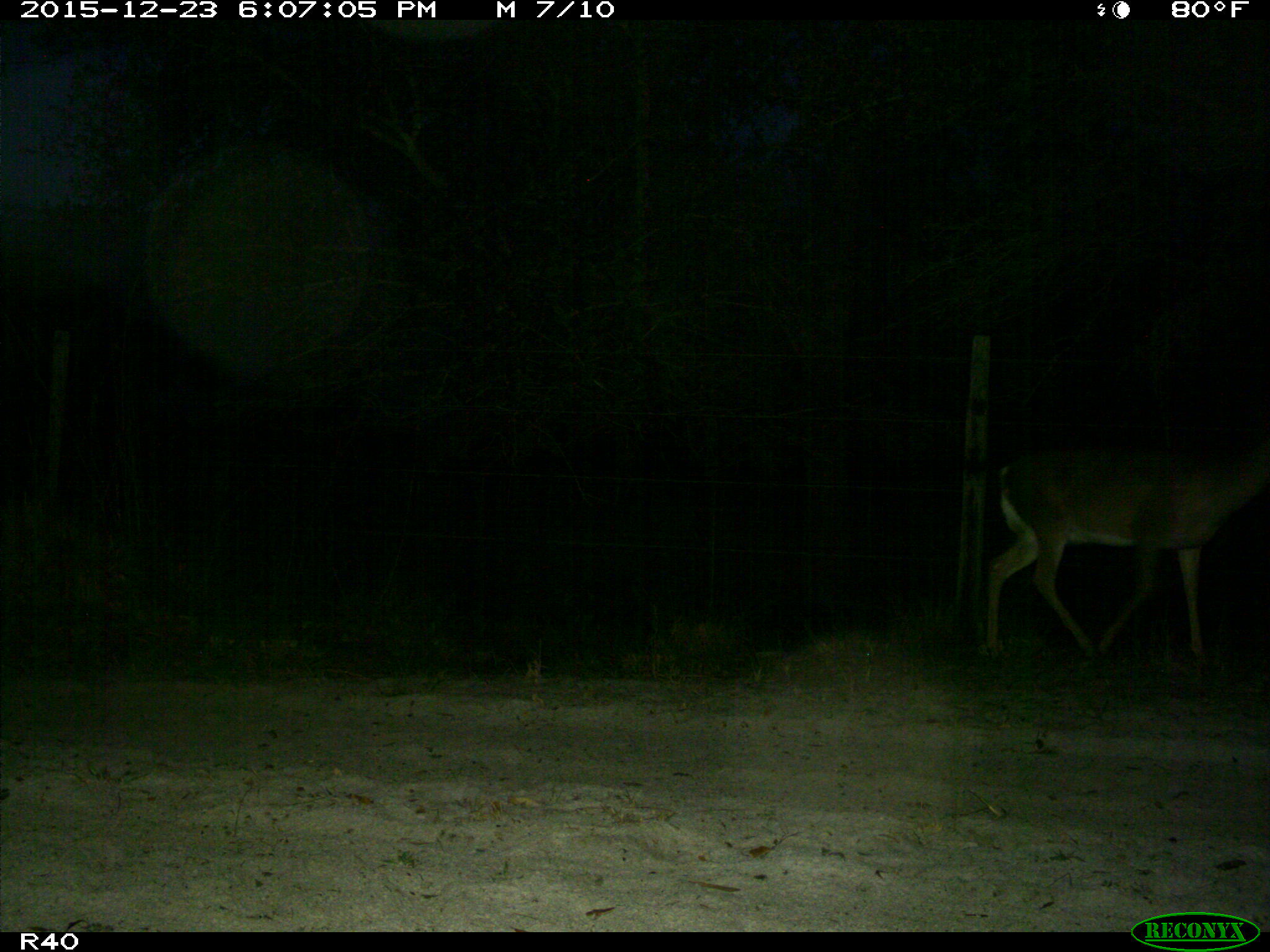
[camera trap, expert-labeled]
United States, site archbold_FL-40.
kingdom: Animalia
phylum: Chordata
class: Mammalia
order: Artiodactyla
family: Cervidae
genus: Odocoileus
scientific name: Odocoileus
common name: deer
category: unidentified deer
Unidentified deer (deer) (Odocoileus).